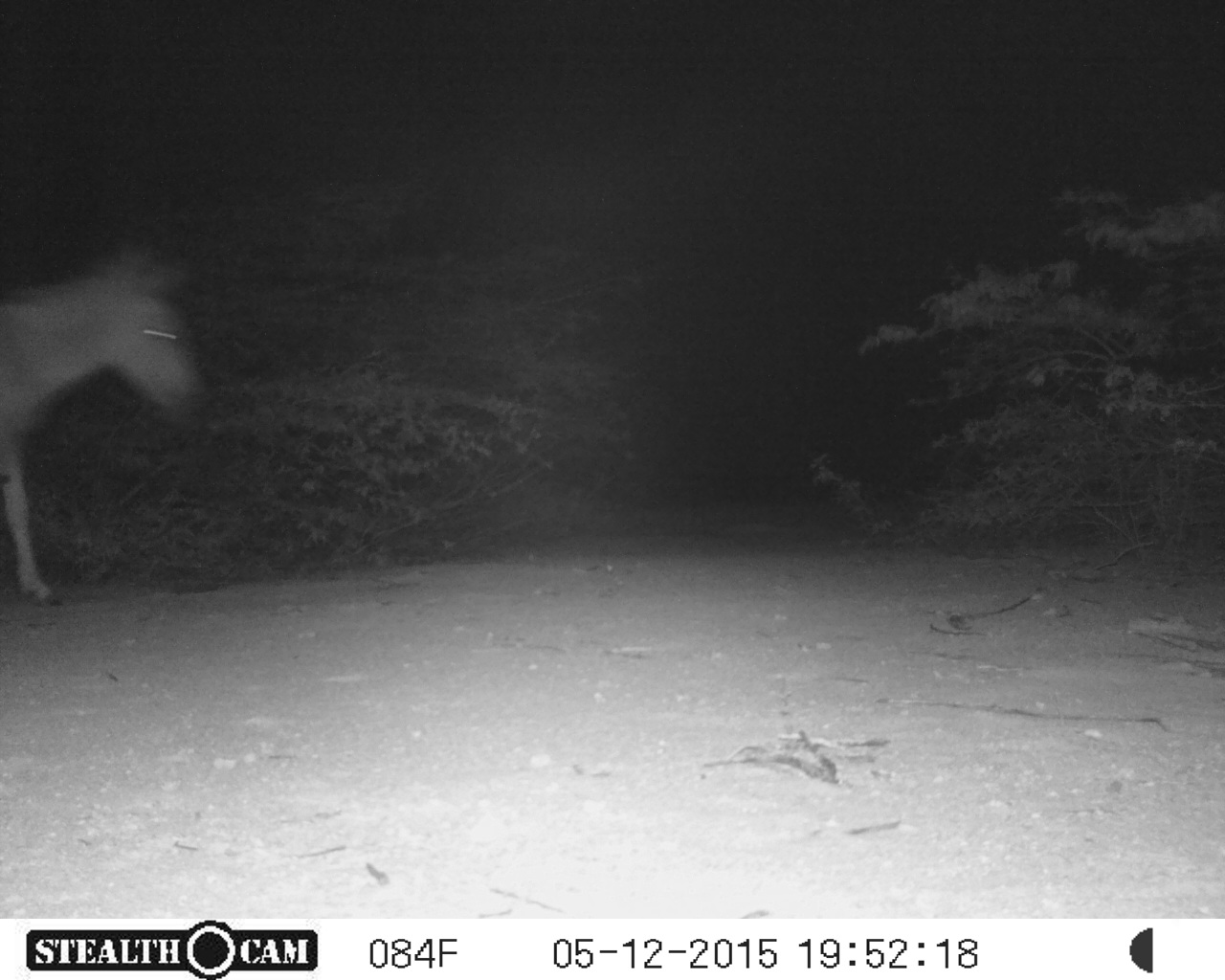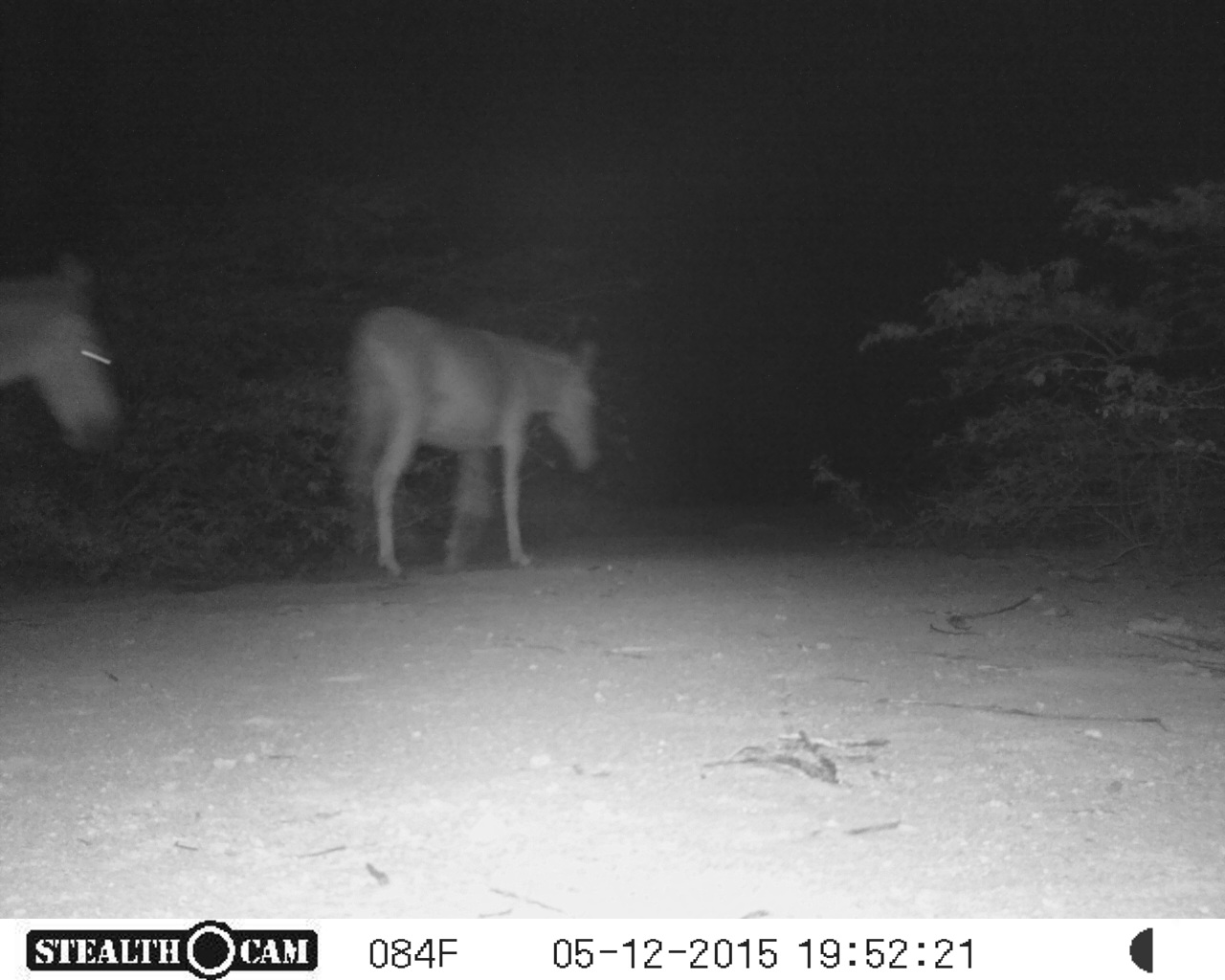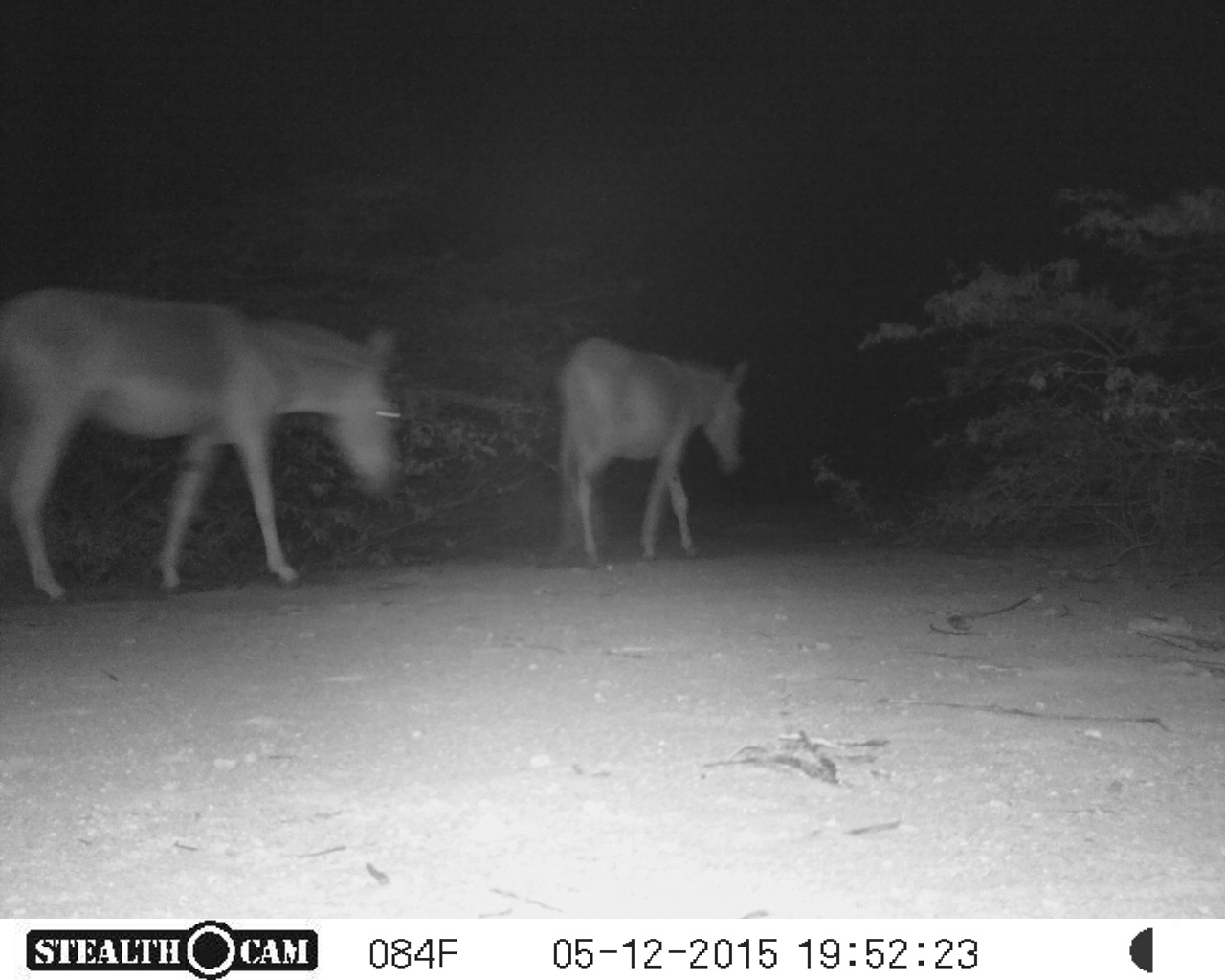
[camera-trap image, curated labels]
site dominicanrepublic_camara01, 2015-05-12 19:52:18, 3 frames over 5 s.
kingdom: Animalia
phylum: Chordata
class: Mammalia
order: Perissodactyla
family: Equidae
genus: Equus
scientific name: Equus asinus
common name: donkey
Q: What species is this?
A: Donkey (Equus asinus).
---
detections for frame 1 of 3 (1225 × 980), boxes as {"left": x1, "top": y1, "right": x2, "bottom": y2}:
donkey: {"left": 0, "top": 248, "right": 208, "bottom": 609}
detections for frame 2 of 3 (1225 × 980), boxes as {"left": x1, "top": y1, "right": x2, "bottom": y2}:
donkey: {"left": 331, "top": 301, "right": 602, "bottom": 579}; {"left": 0, "top": 247, "right": 123, "bottom": 459}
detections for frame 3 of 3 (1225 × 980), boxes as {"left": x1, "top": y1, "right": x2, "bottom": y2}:
donkey: {"left": 0, "top": 286, "right": 405, "bottom": 600}; {"left": 549, "top": 335, "right": 746, "bottom": 565}